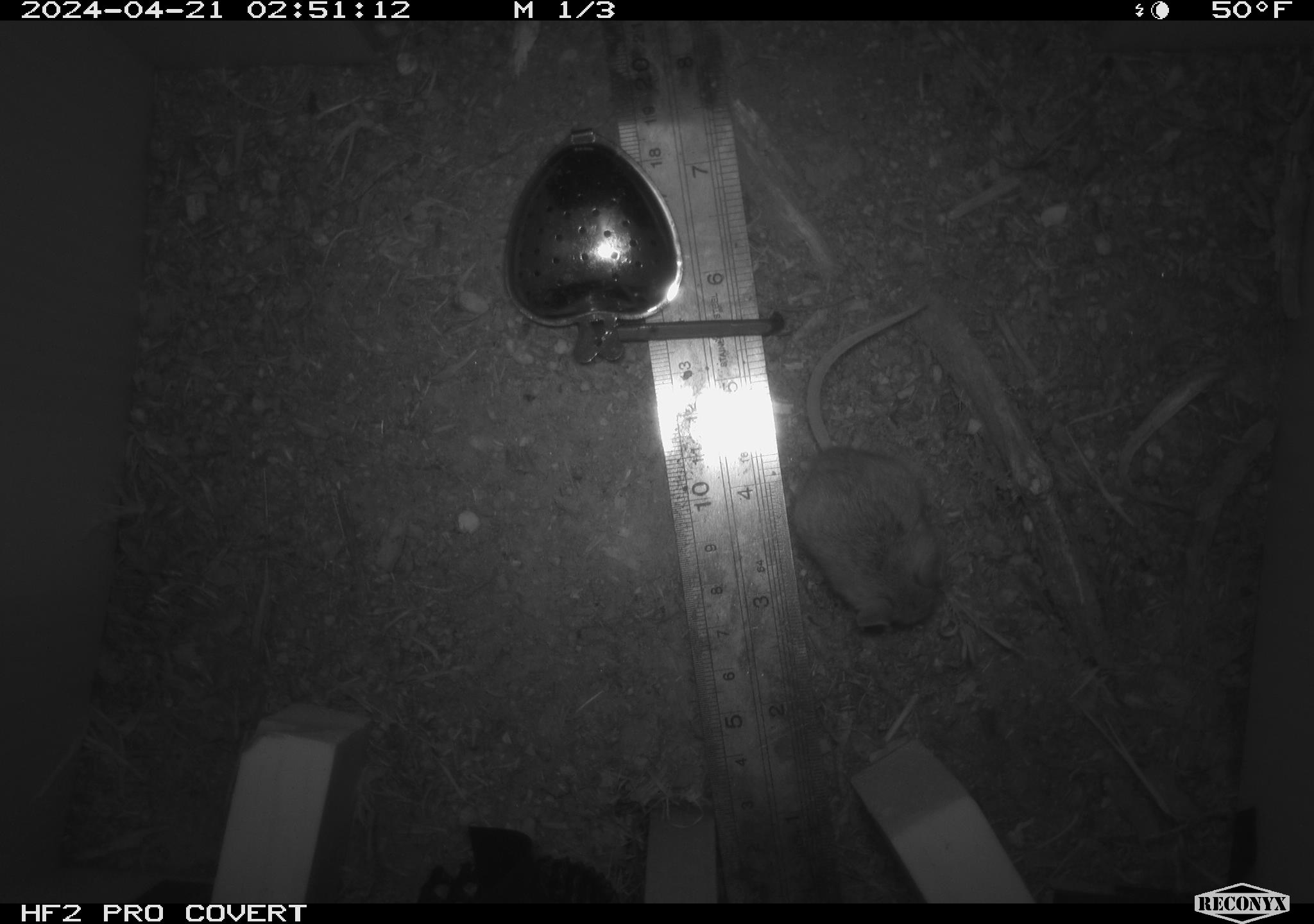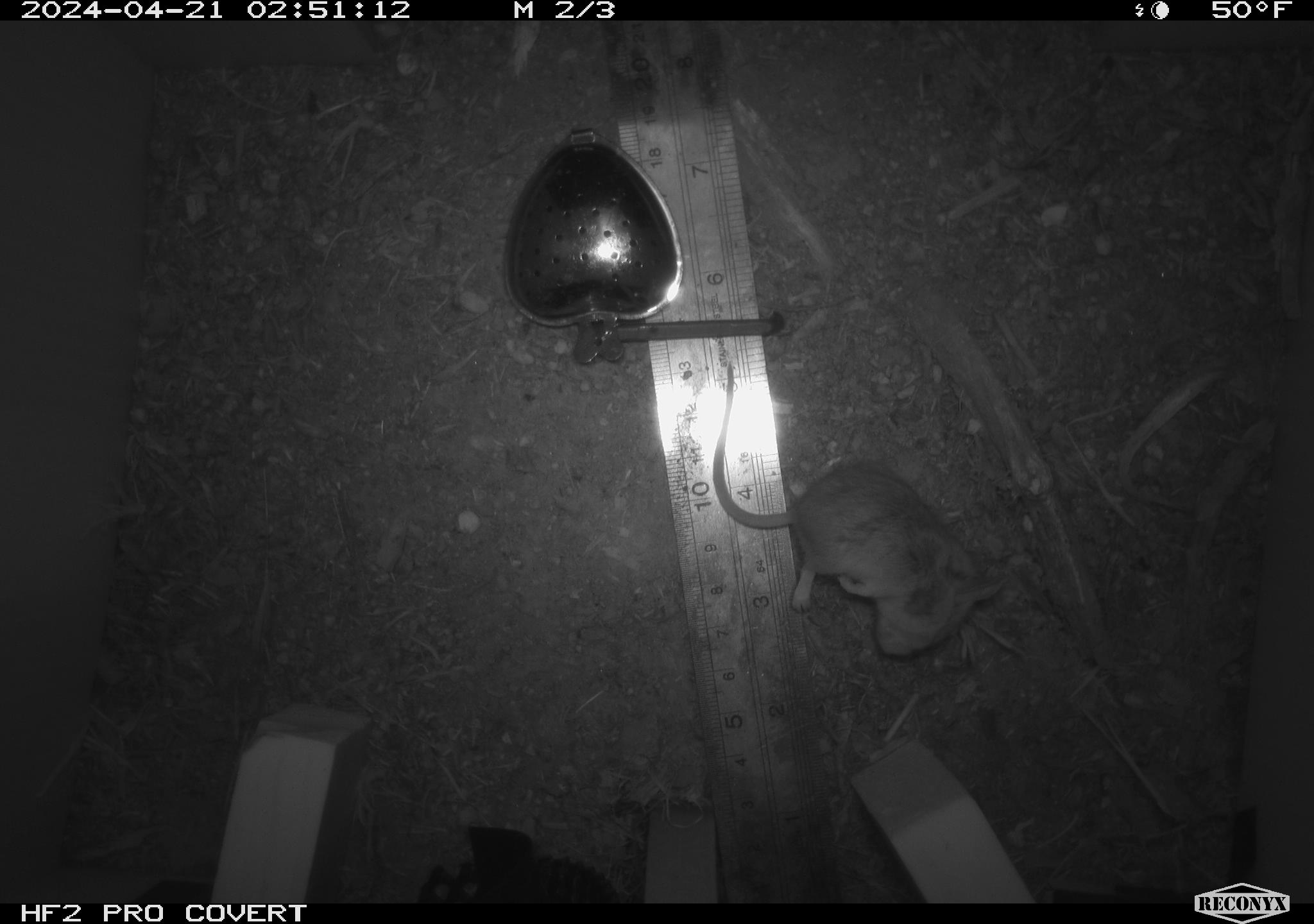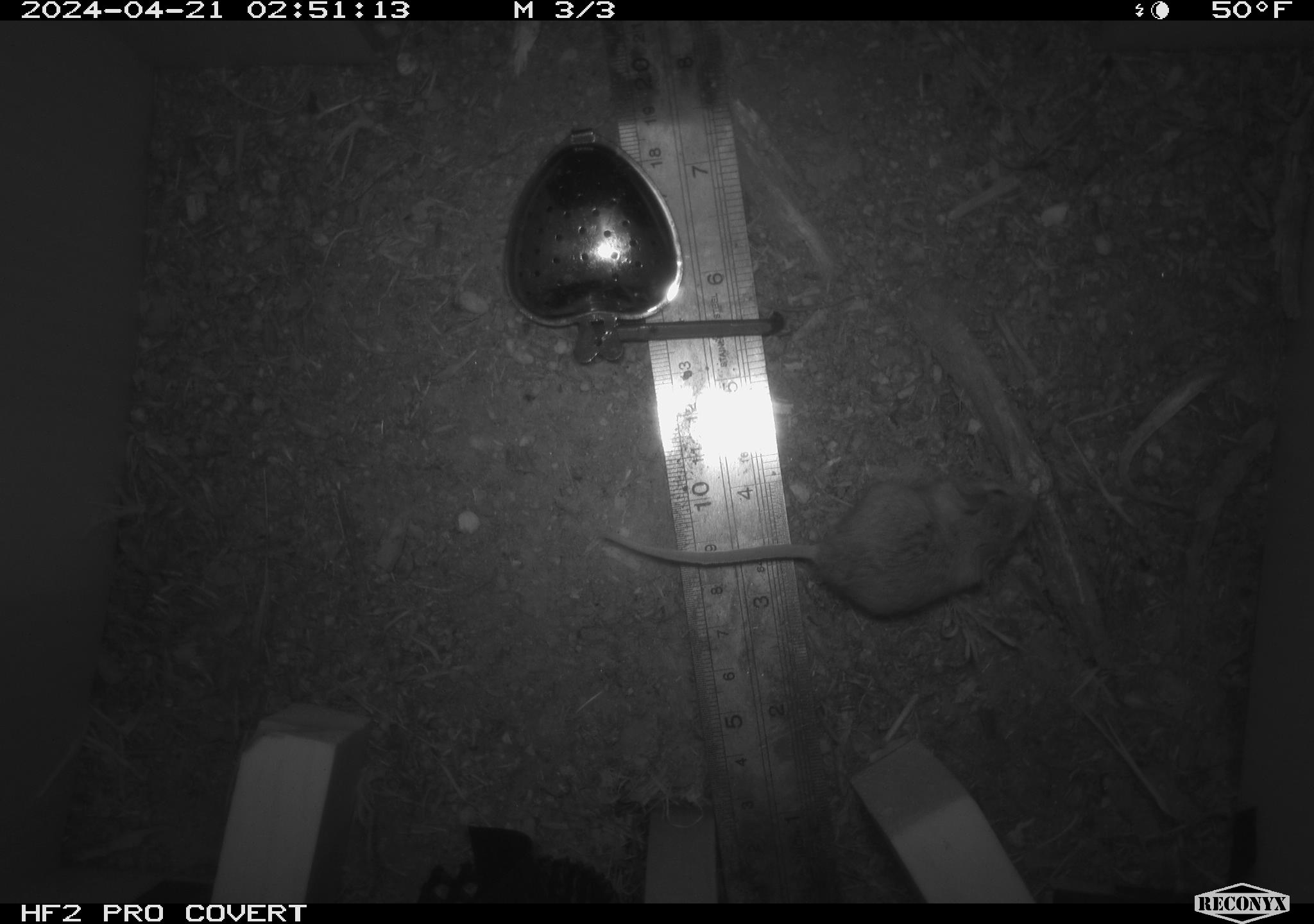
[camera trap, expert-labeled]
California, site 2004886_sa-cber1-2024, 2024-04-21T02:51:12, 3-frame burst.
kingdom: Animalia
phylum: Chordata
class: Mammalia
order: Rodentia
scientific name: Rodentia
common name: mouse species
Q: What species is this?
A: Mouse species (Rodentia).